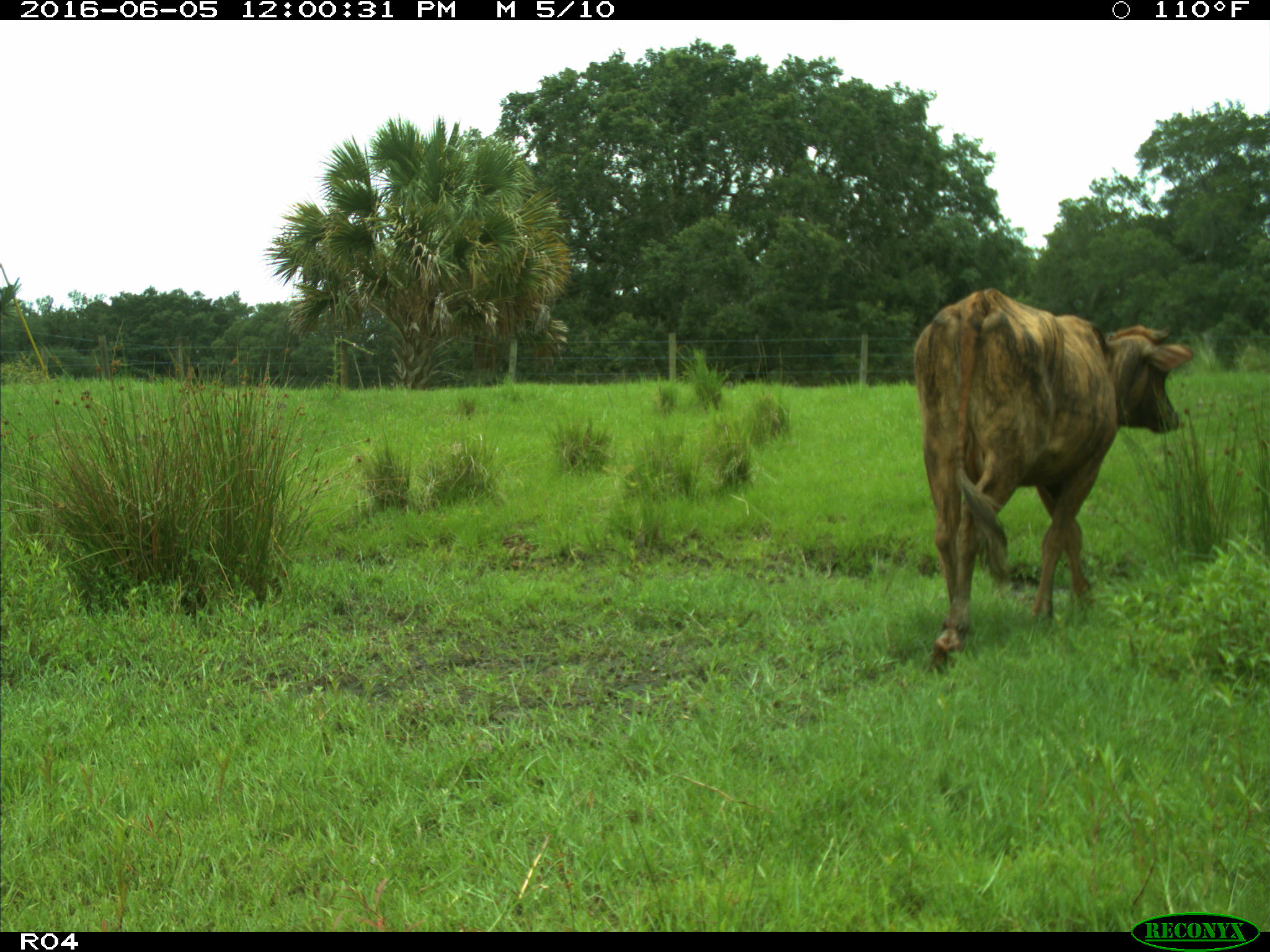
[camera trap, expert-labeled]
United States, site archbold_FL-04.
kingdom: Animalia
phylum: Chordata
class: Mammalia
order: Artiodactyla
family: Bovidae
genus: Bos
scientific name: Bos taurus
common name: domestic cow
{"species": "Bos taurus (domestic cow)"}